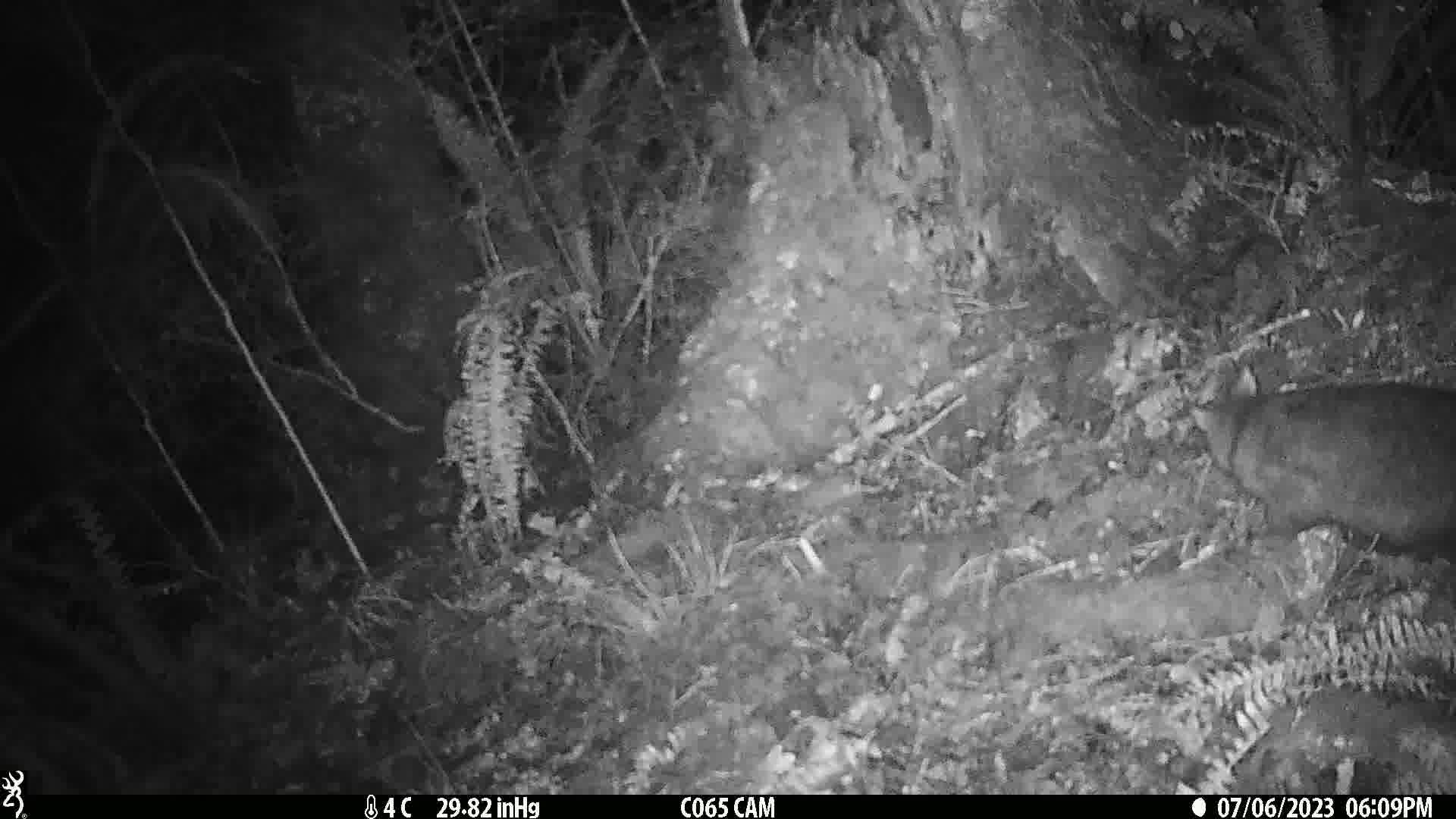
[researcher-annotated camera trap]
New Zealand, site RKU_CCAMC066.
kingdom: Animalia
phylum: Chordata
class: Mammalia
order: Diprotodontia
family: Phalangeridae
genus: Trichosurus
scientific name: Trichosurus vulpecula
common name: common brushtail possum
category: possum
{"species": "possum (common brushtail possum) (Trichosurus vulpecula)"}